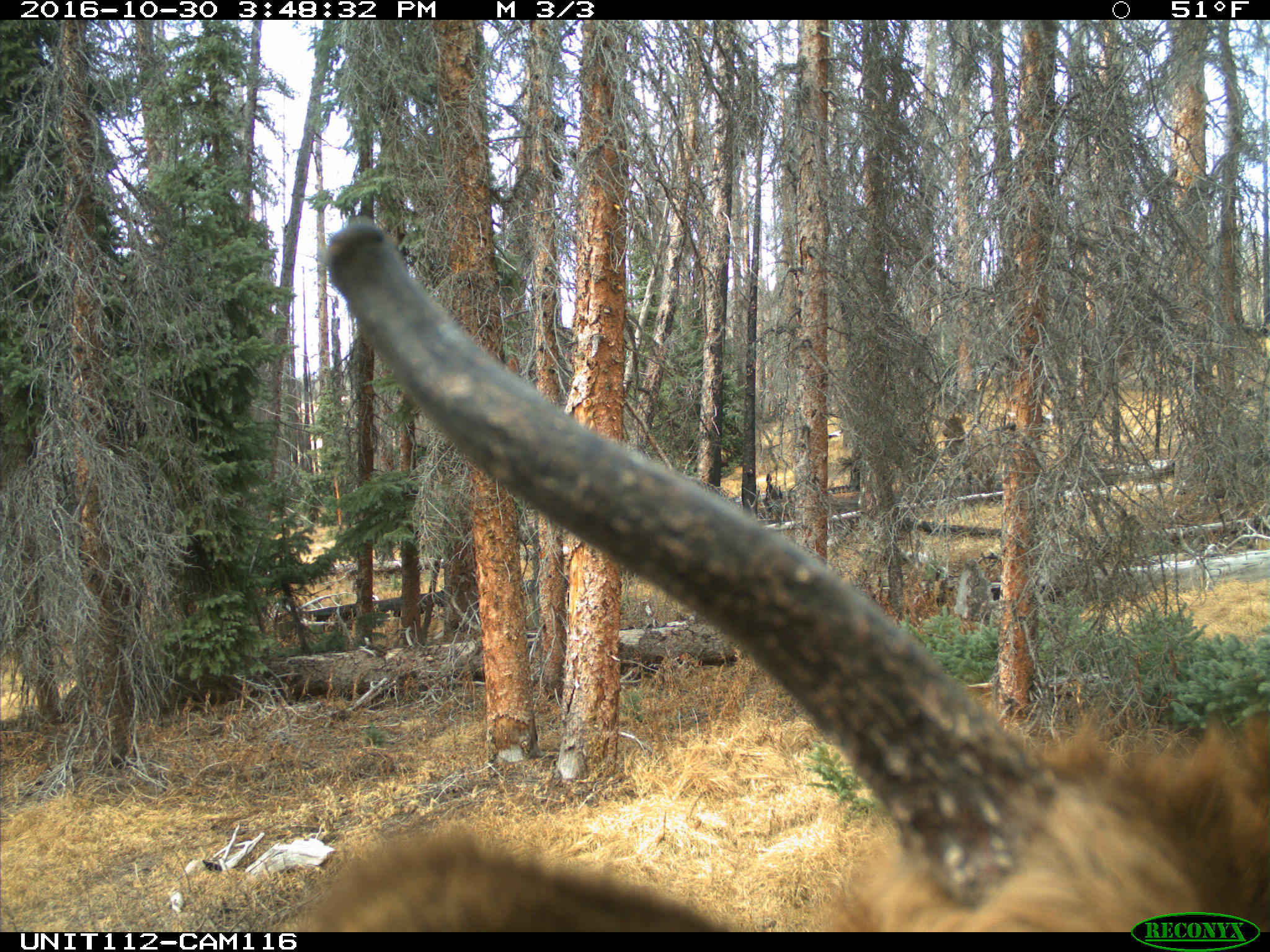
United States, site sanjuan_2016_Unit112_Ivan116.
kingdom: Animalia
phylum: Chordata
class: Mammalia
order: Artiodactyla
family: Cervidae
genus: Cervus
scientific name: Cervus elaphus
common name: red deer